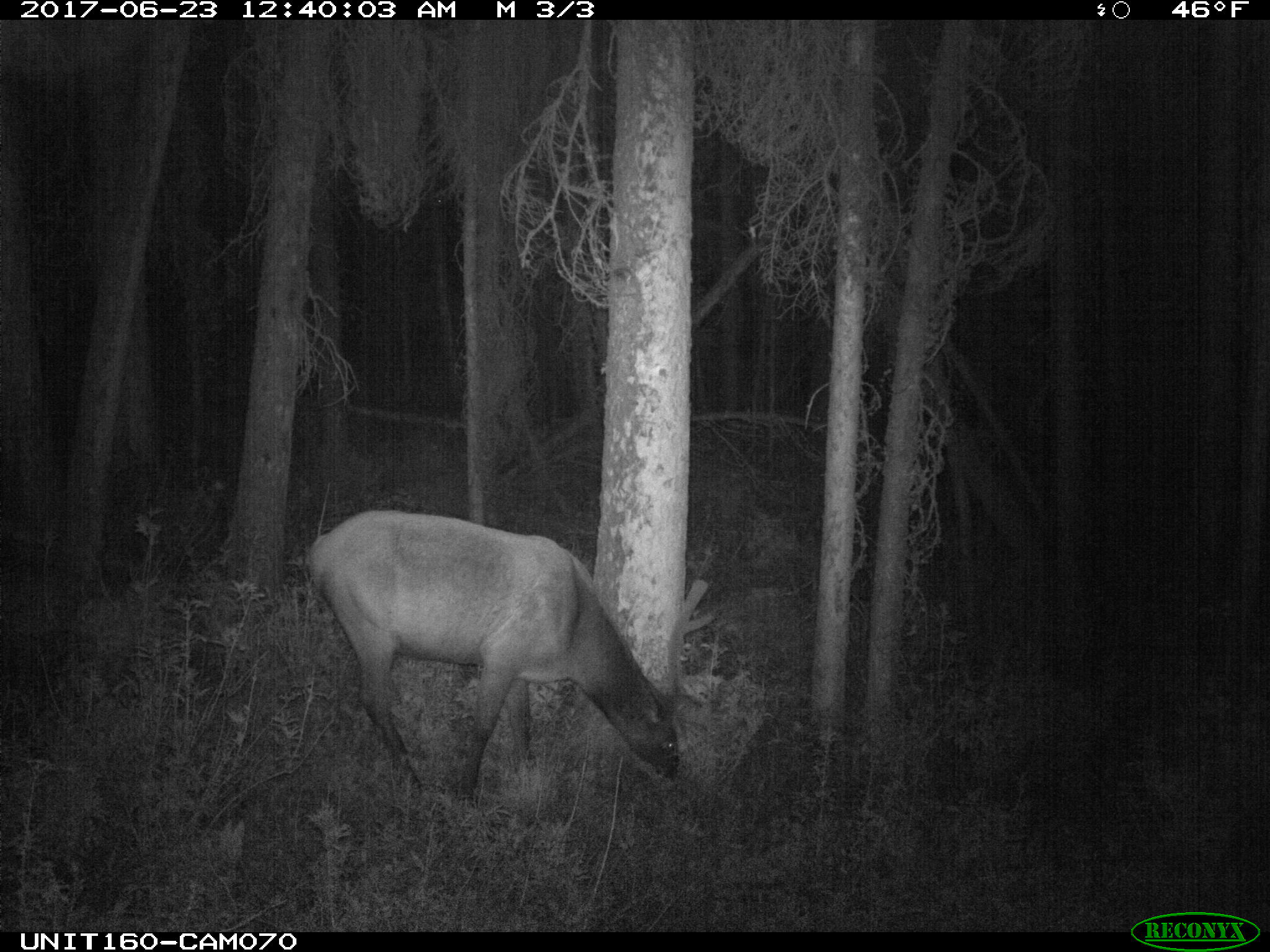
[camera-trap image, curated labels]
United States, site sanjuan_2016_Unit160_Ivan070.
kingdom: Animalia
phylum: Chordata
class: Mammalia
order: Artiodactyla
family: Cervidae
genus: Cervus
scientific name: Cervus elaphus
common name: red deer